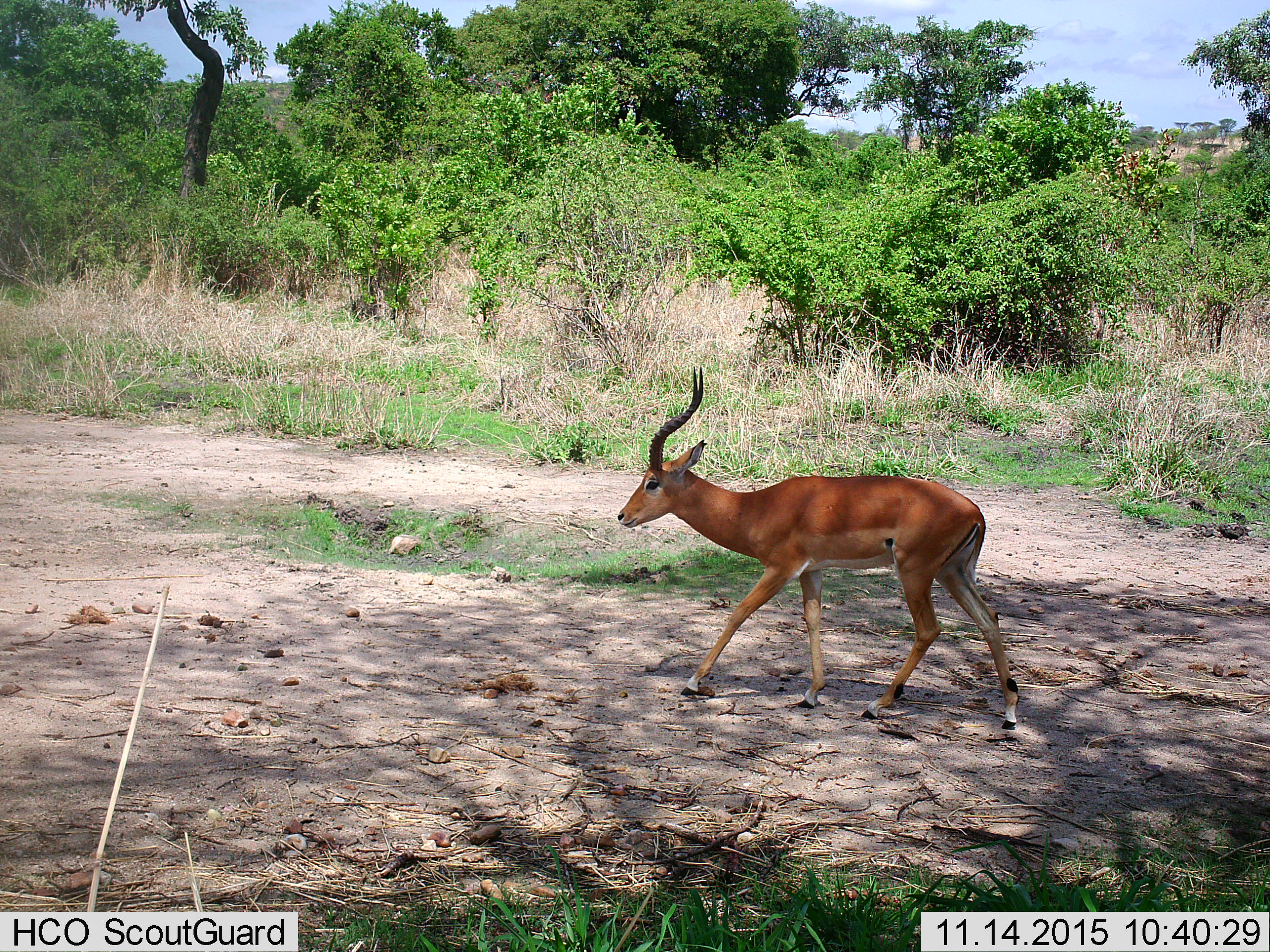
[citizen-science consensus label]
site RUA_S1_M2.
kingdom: Animalia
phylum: Chordata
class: Mammalia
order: Artiodactyla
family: Bovidae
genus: Aepyceros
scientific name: Aepyceros melampus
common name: impala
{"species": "impala (Aepyceros melampus)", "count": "1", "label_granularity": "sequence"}